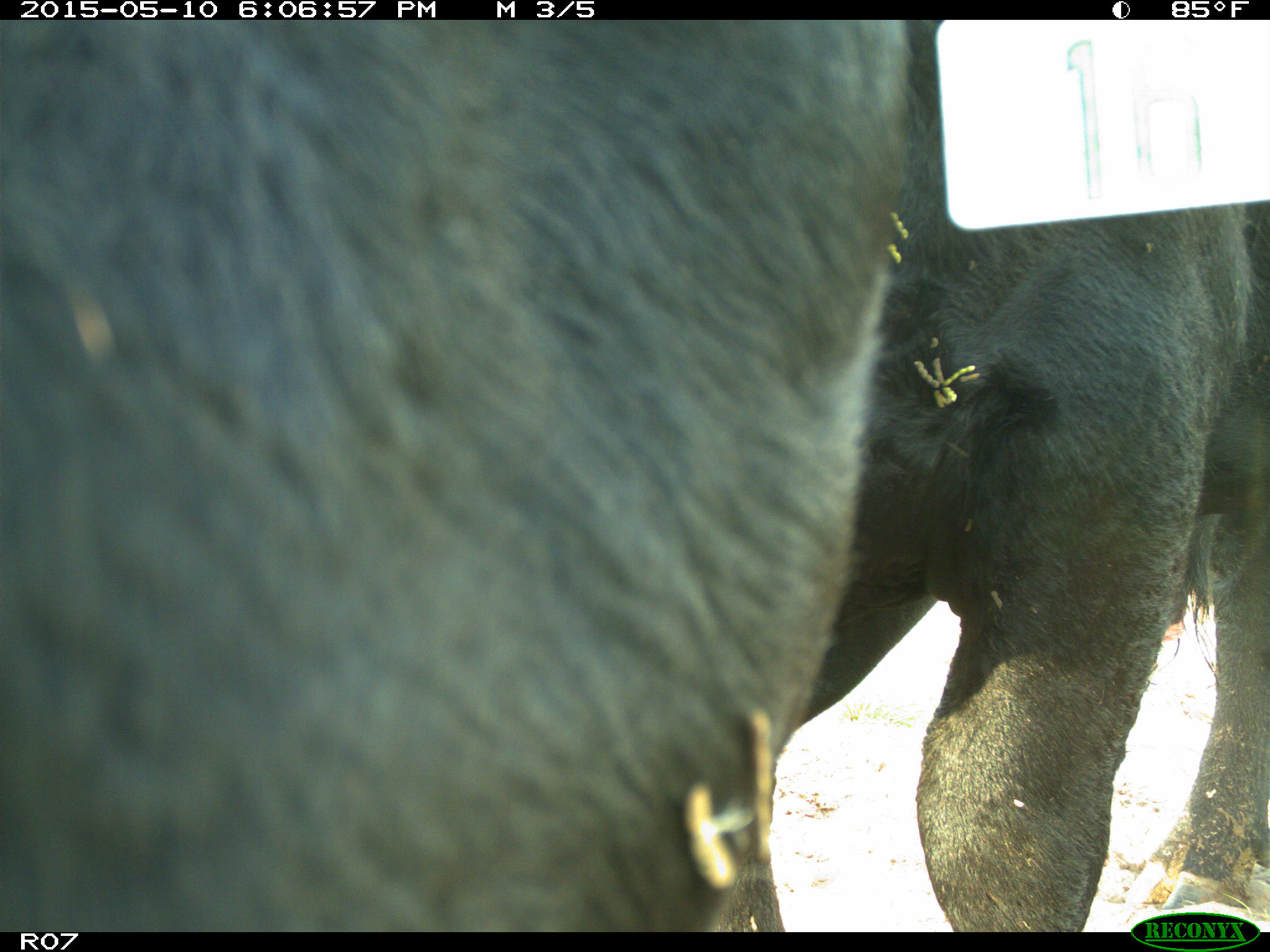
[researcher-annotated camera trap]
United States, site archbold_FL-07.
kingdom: Animalia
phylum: Chordata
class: Mammalia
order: Artiodactyla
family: Bovidae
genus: Bos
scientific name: Bos taurus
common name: domestic cow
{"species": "Bos taurus (domestic cow)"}